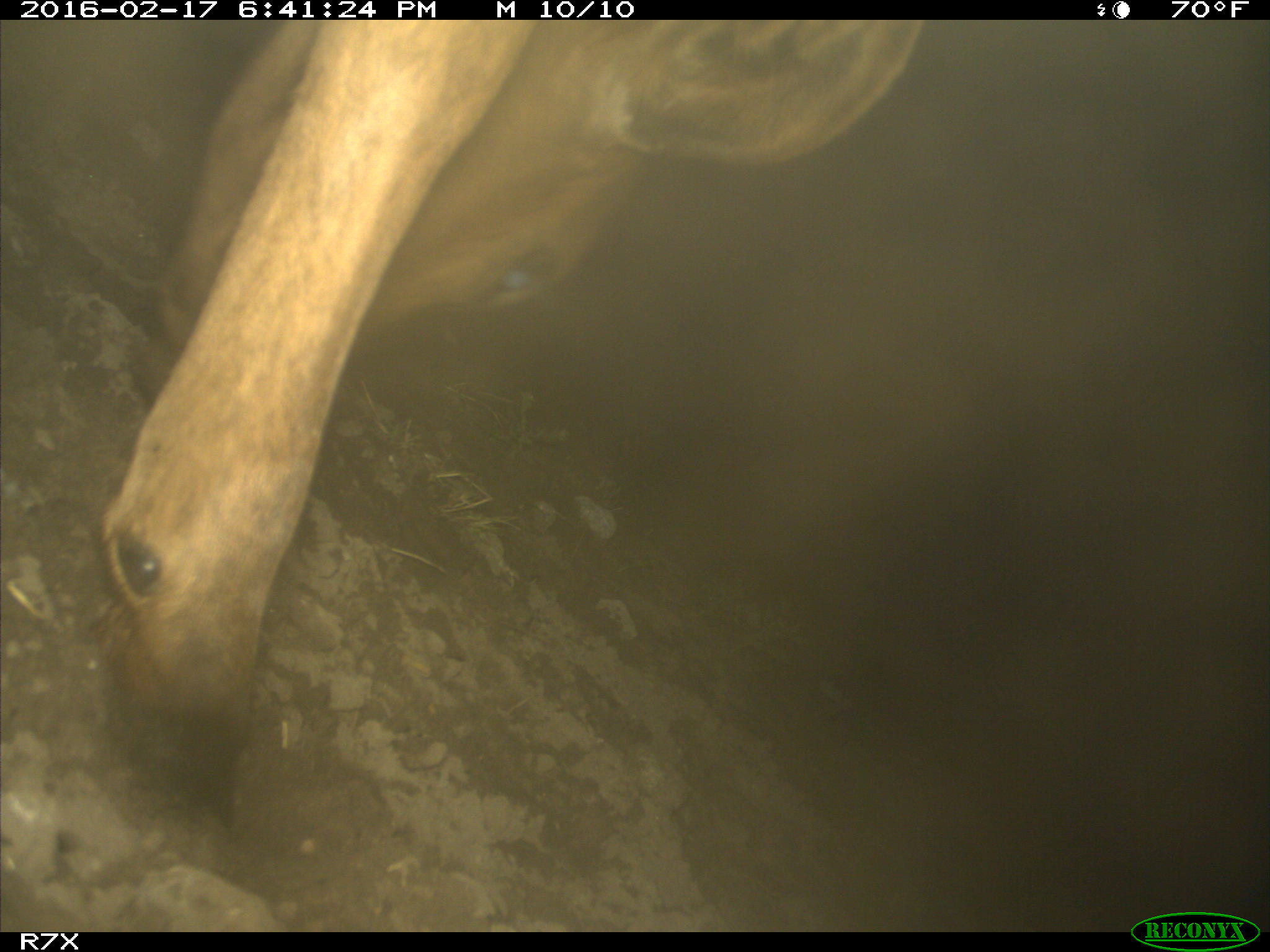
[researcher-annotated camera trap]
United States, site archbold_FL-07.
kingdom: Animalia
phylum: Chordata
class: Mammalia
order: Artiodactyla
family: Bovidae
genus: Bos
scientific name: Bos taurus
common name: domestic cow